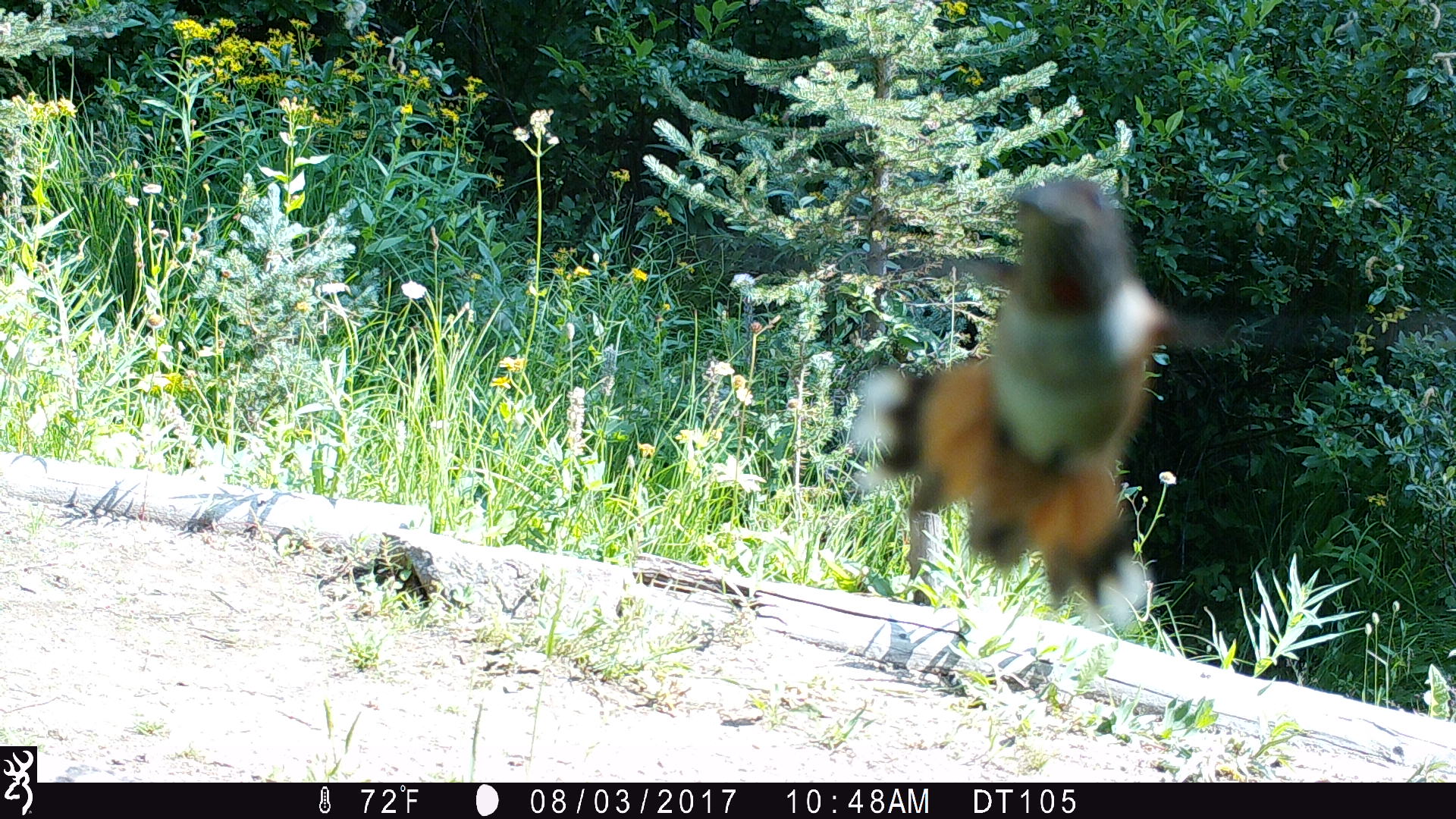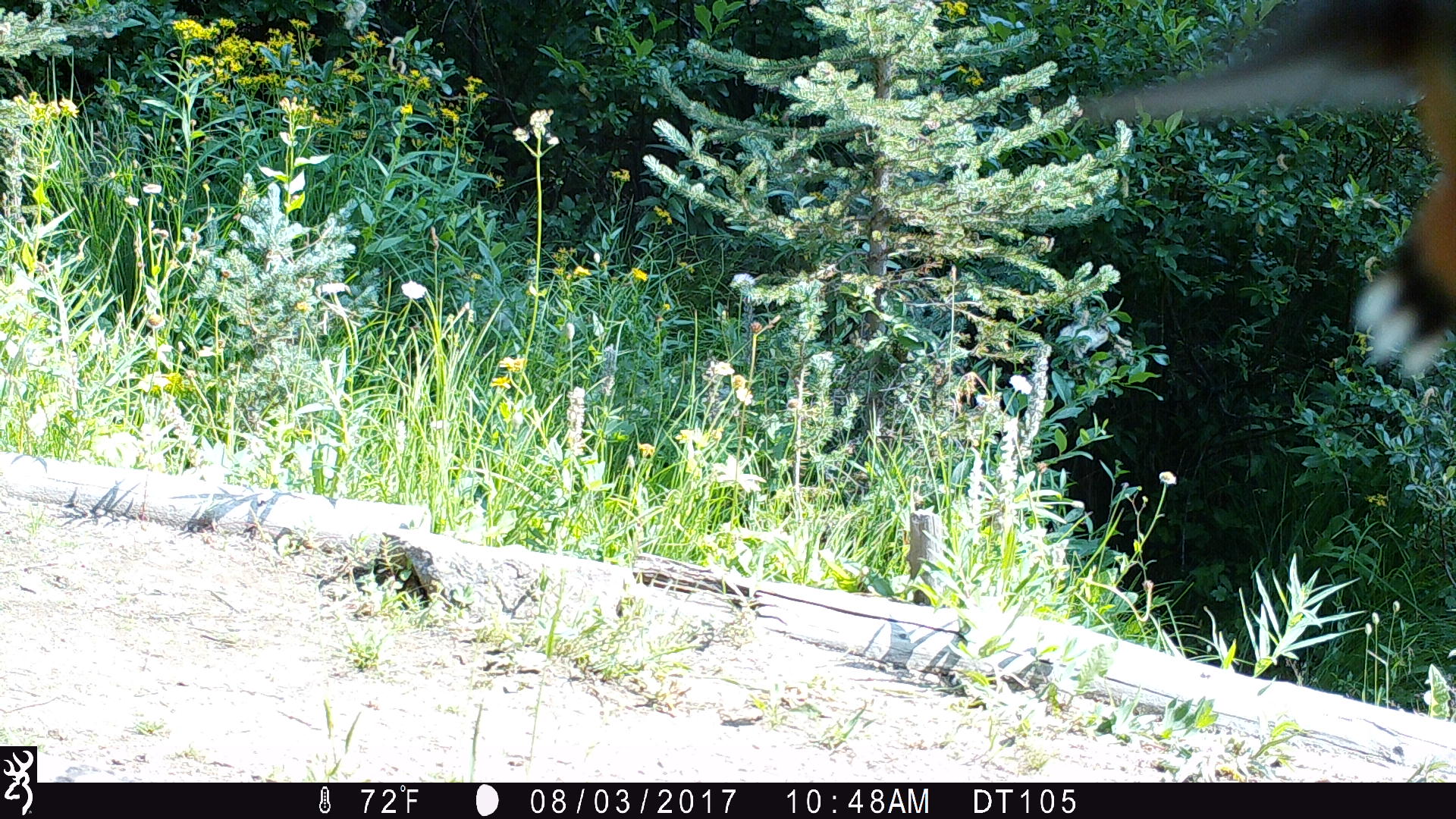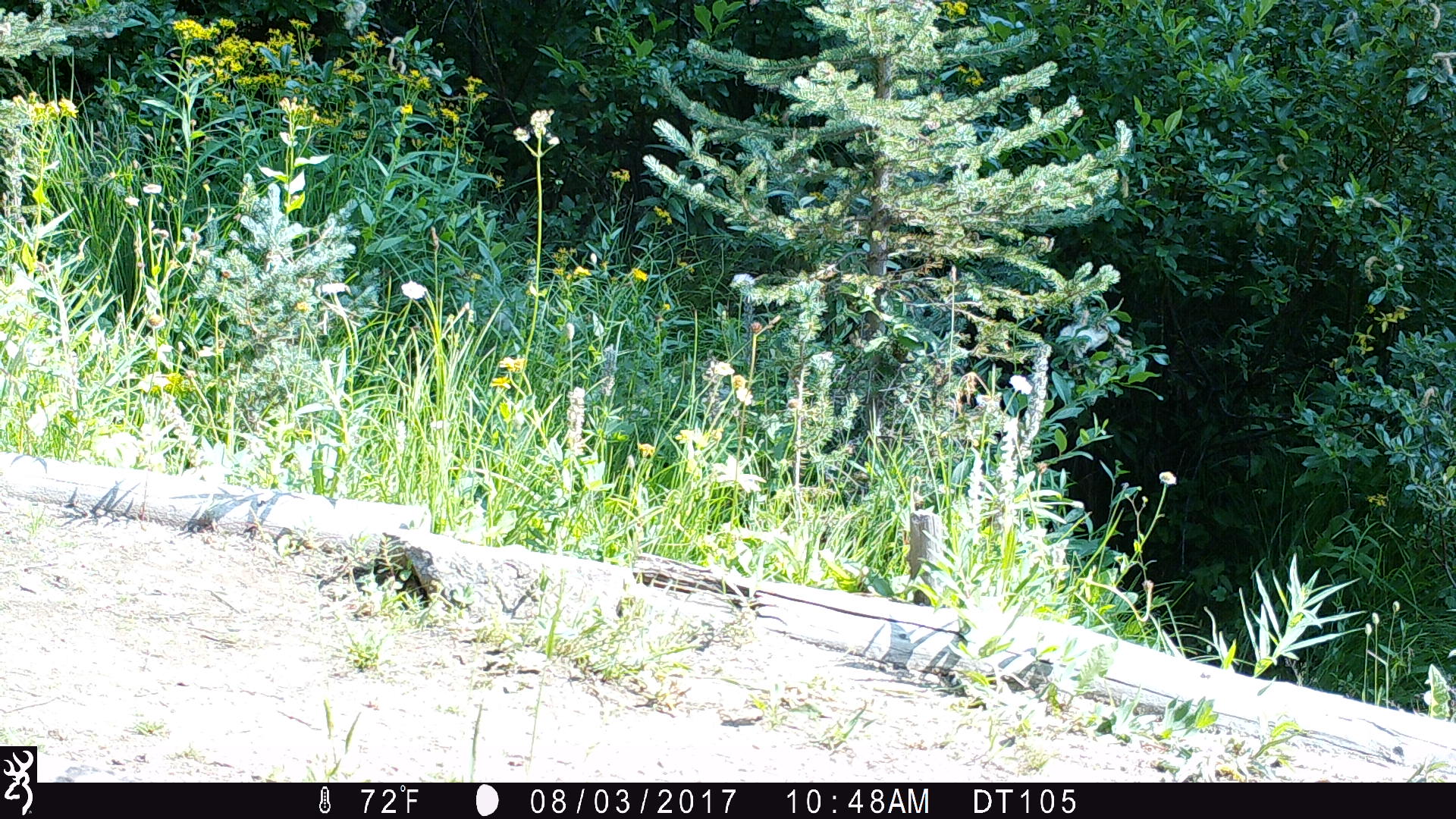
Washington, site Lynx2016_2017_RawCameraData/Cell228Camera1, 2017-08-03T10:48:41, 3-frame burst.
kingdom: Animalia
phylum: Chordata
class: Aves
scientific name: Aves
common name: birds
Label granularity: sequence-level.